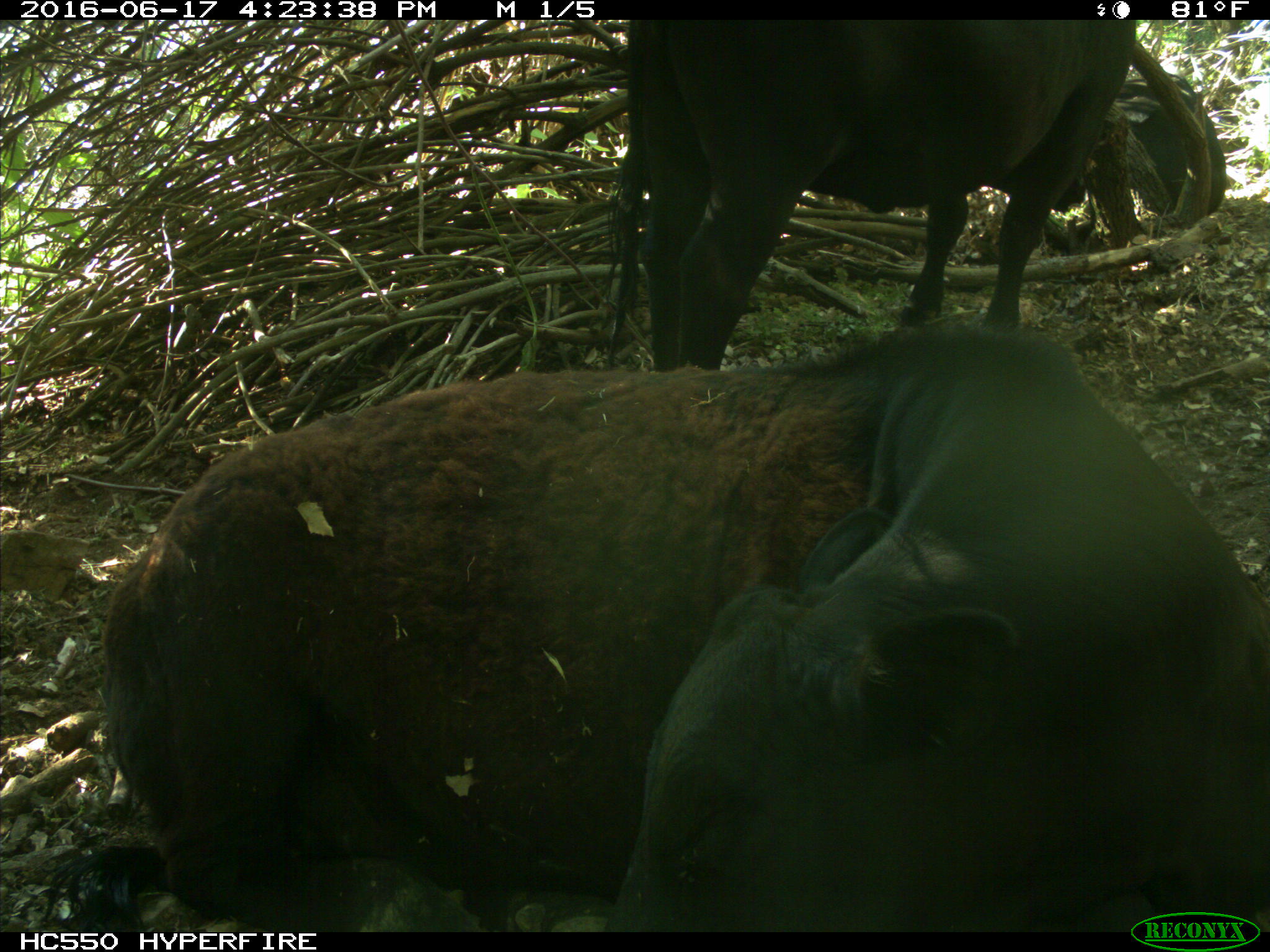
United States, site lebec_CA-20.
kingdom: Animalia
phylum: Chordata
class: Mammalia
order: Artiodactyla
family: Bovidae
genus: Bos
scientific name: Bos taurus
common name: domestic cow